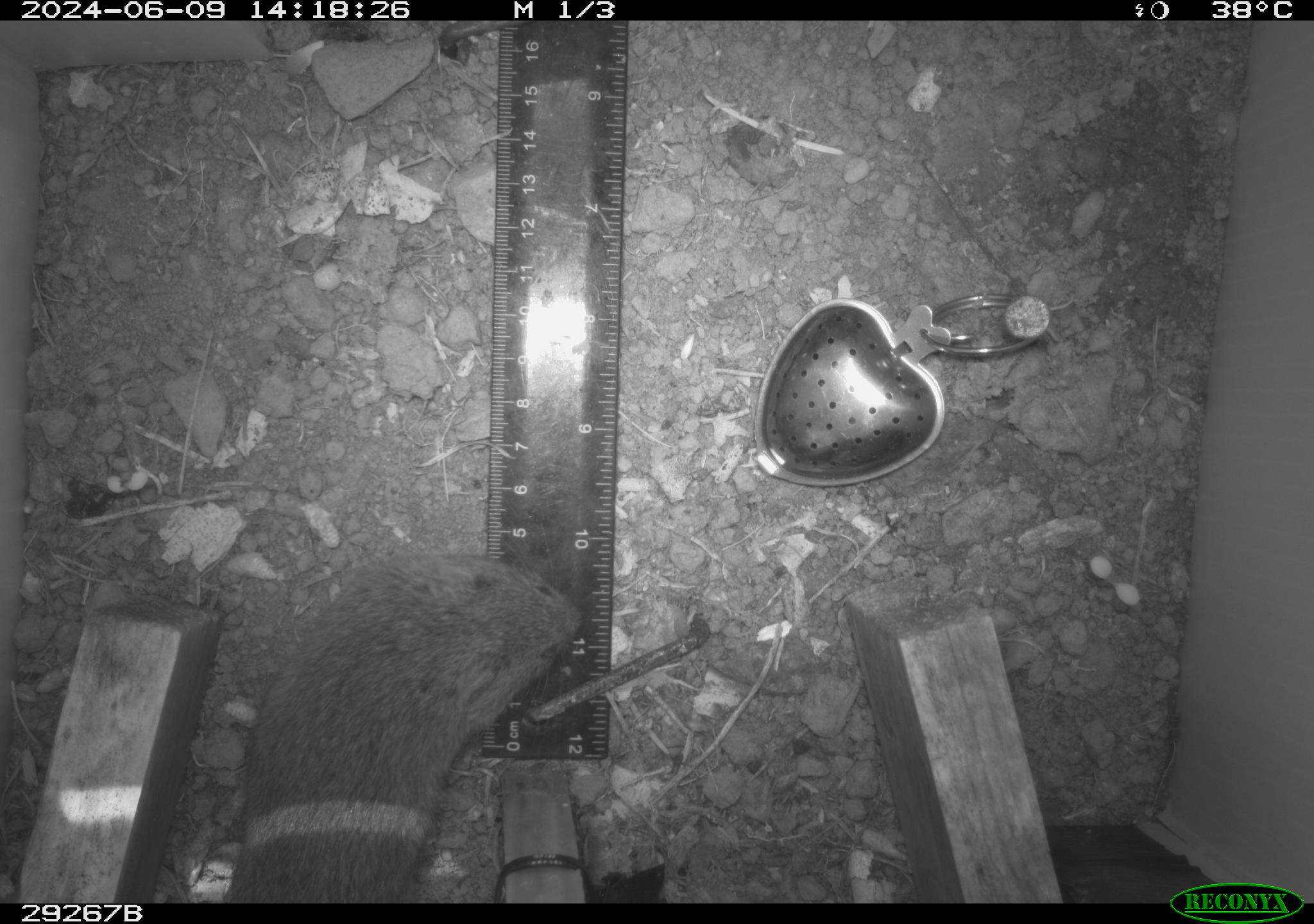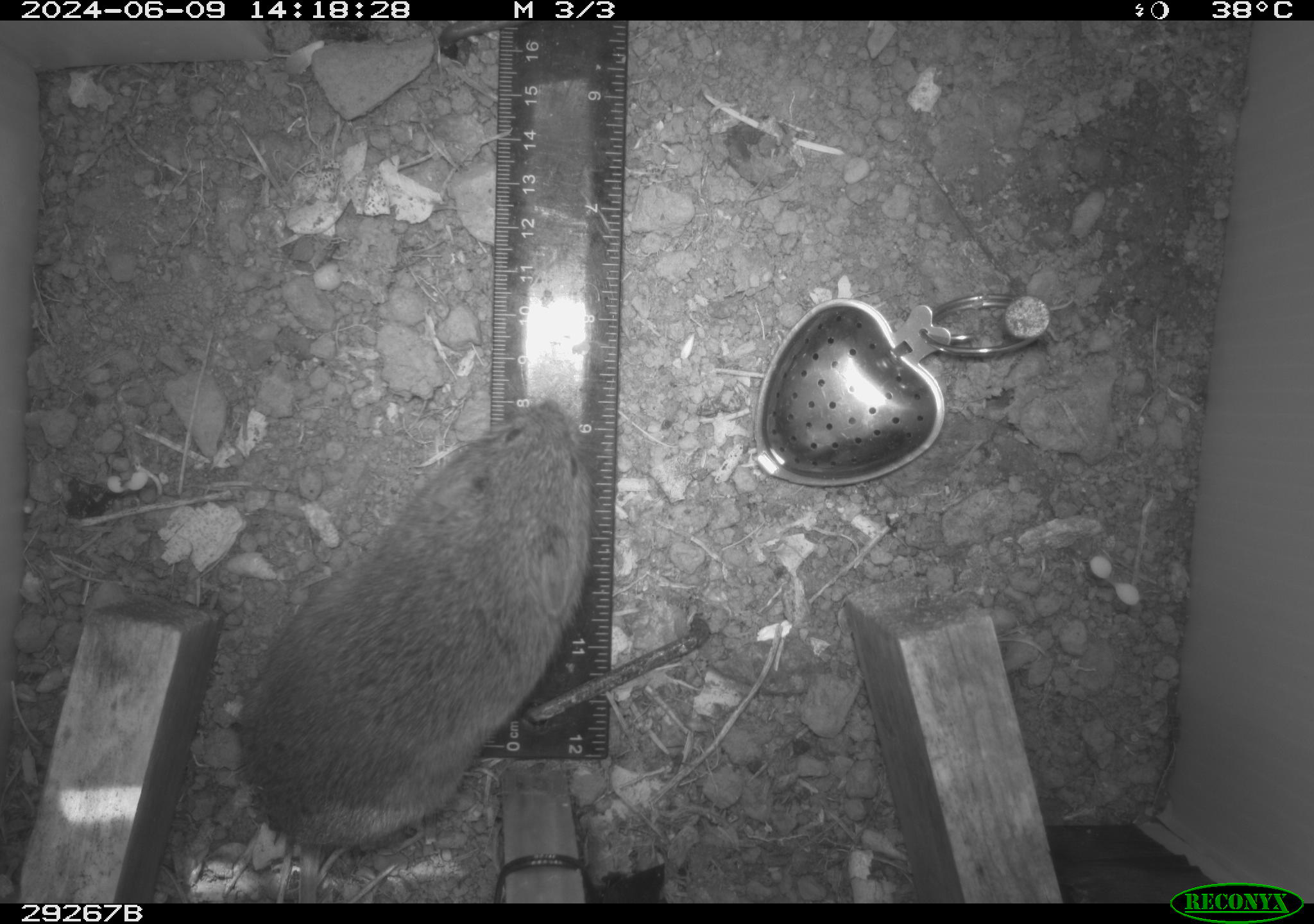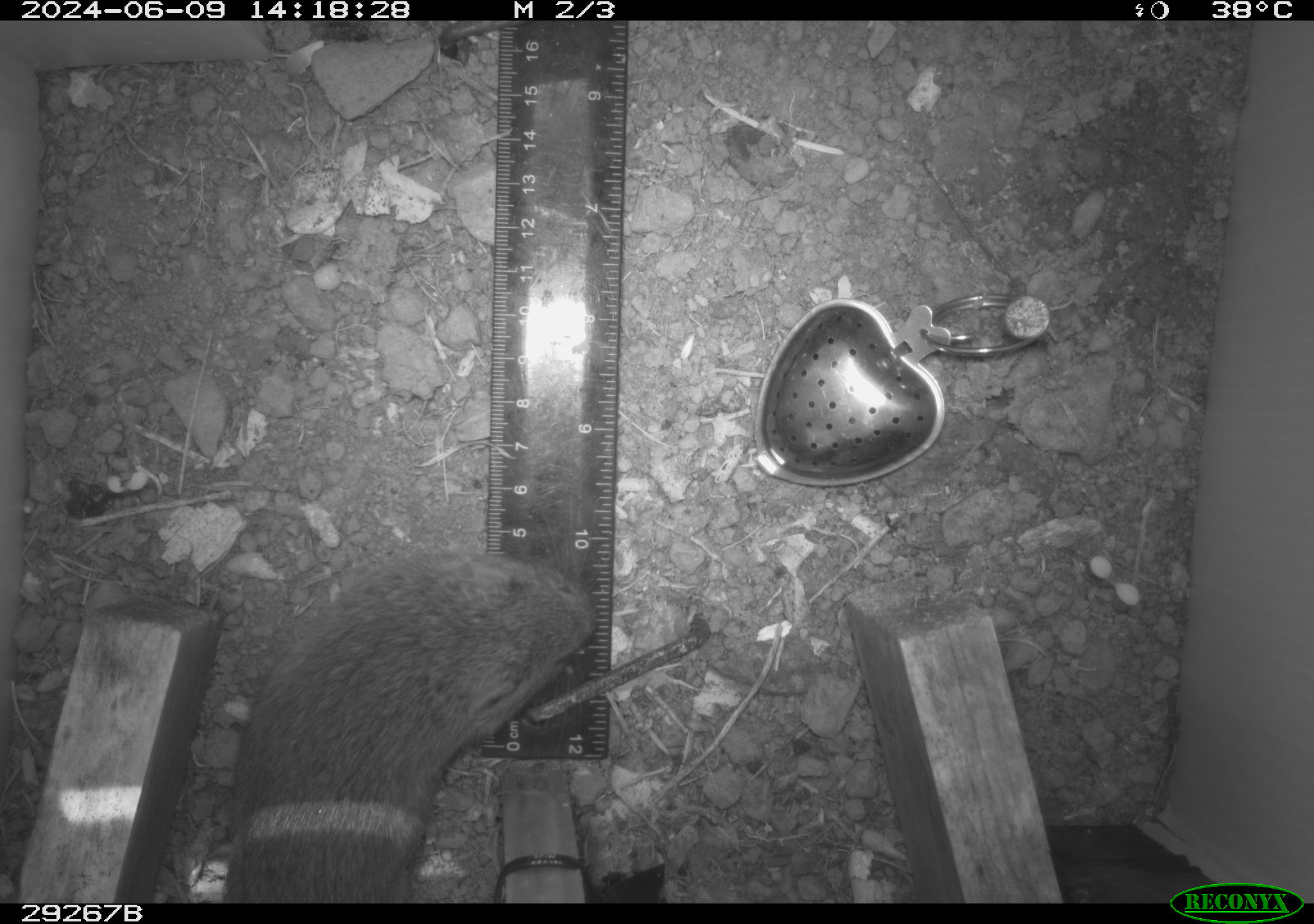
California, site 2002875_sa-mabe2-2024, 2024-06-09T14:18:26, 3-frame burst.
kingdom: Animalia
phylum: Chordata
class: Mammalia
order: Rodentia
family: Cricetidae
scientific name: Arvicolinae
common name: voles, lemmings, and muskrats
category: arvicolinae subfamily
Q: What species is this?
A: Arvicolinae subfamily (voles, lemmings, and muskrats) (Arvicolinae).